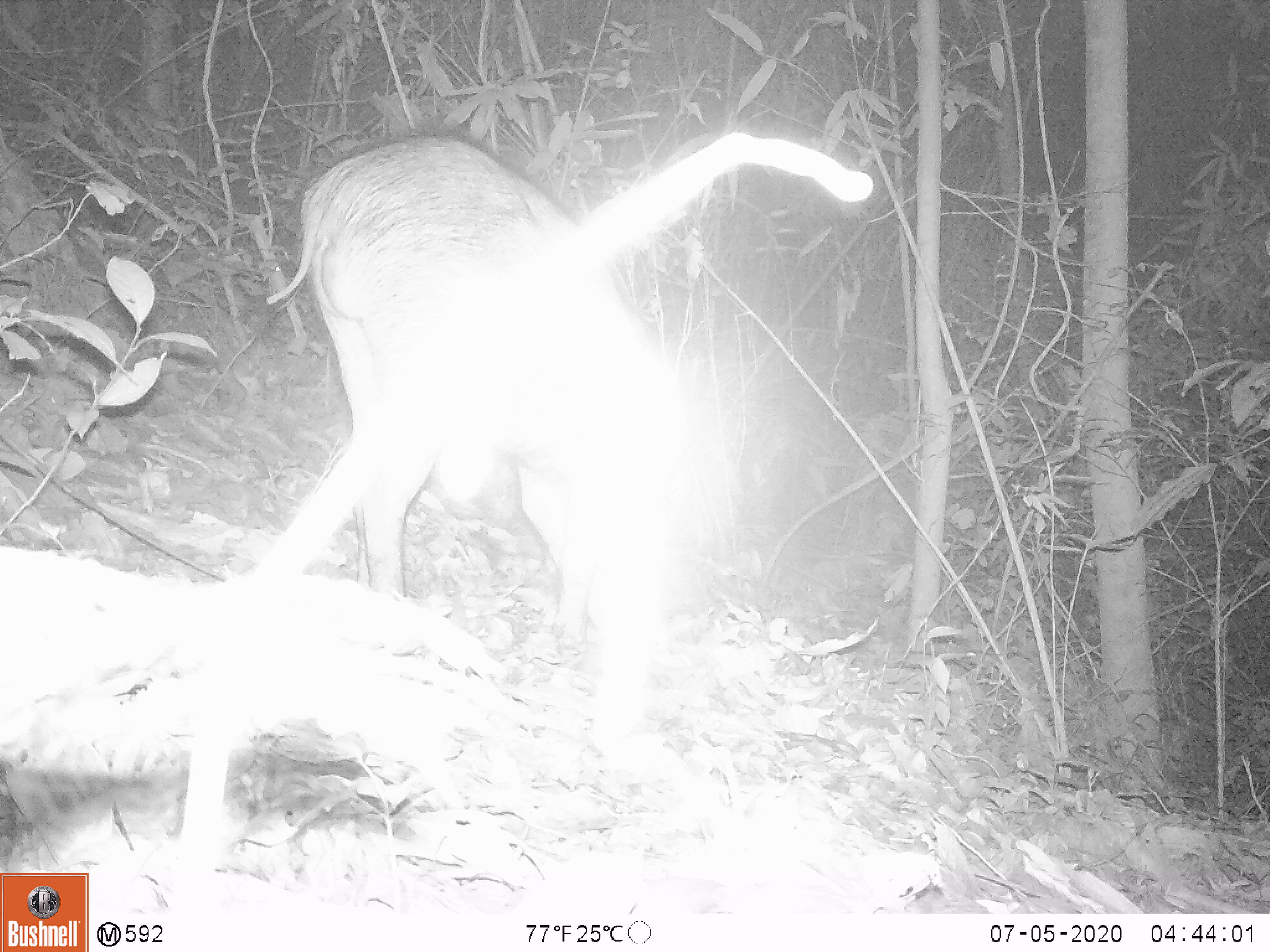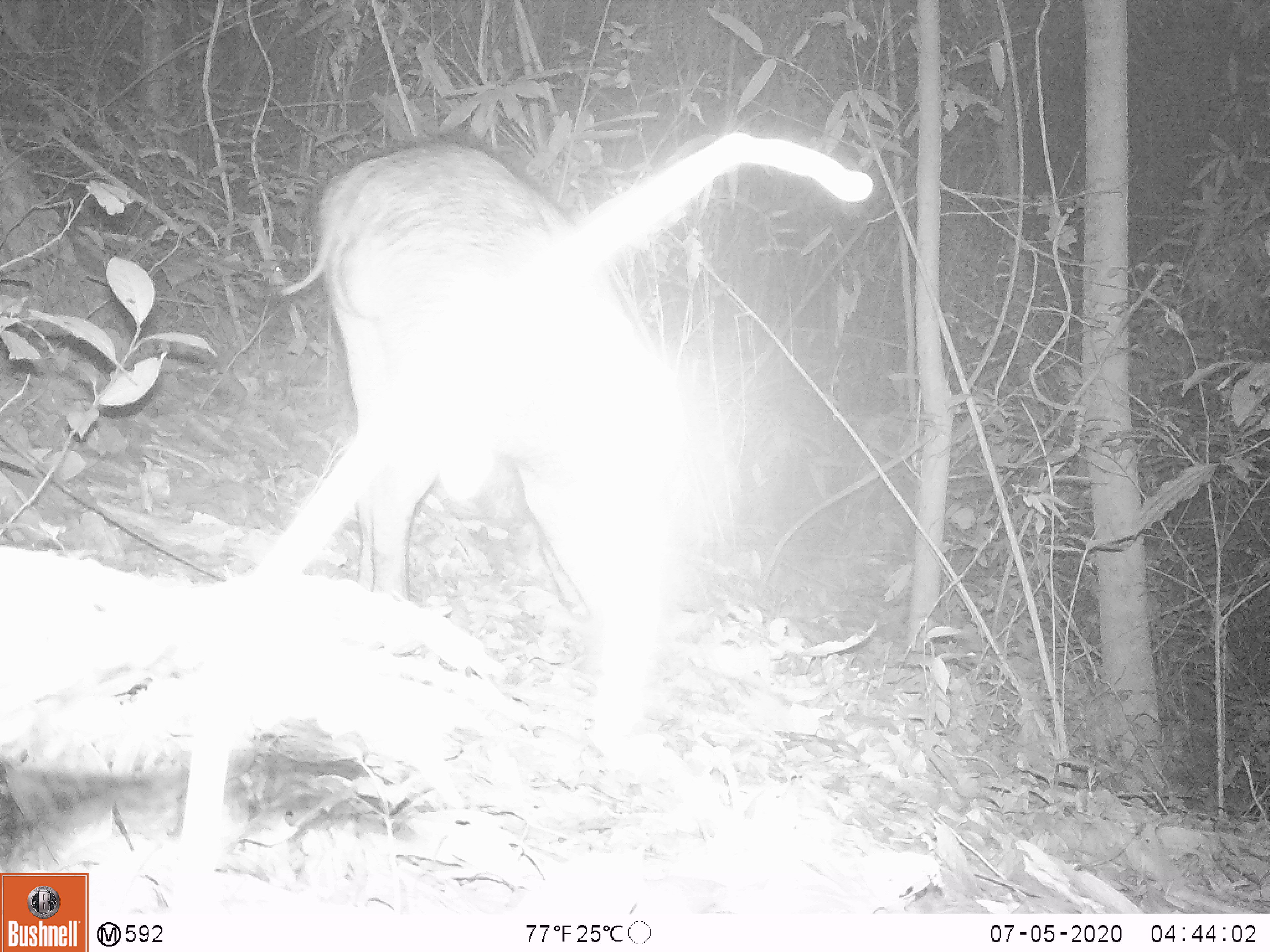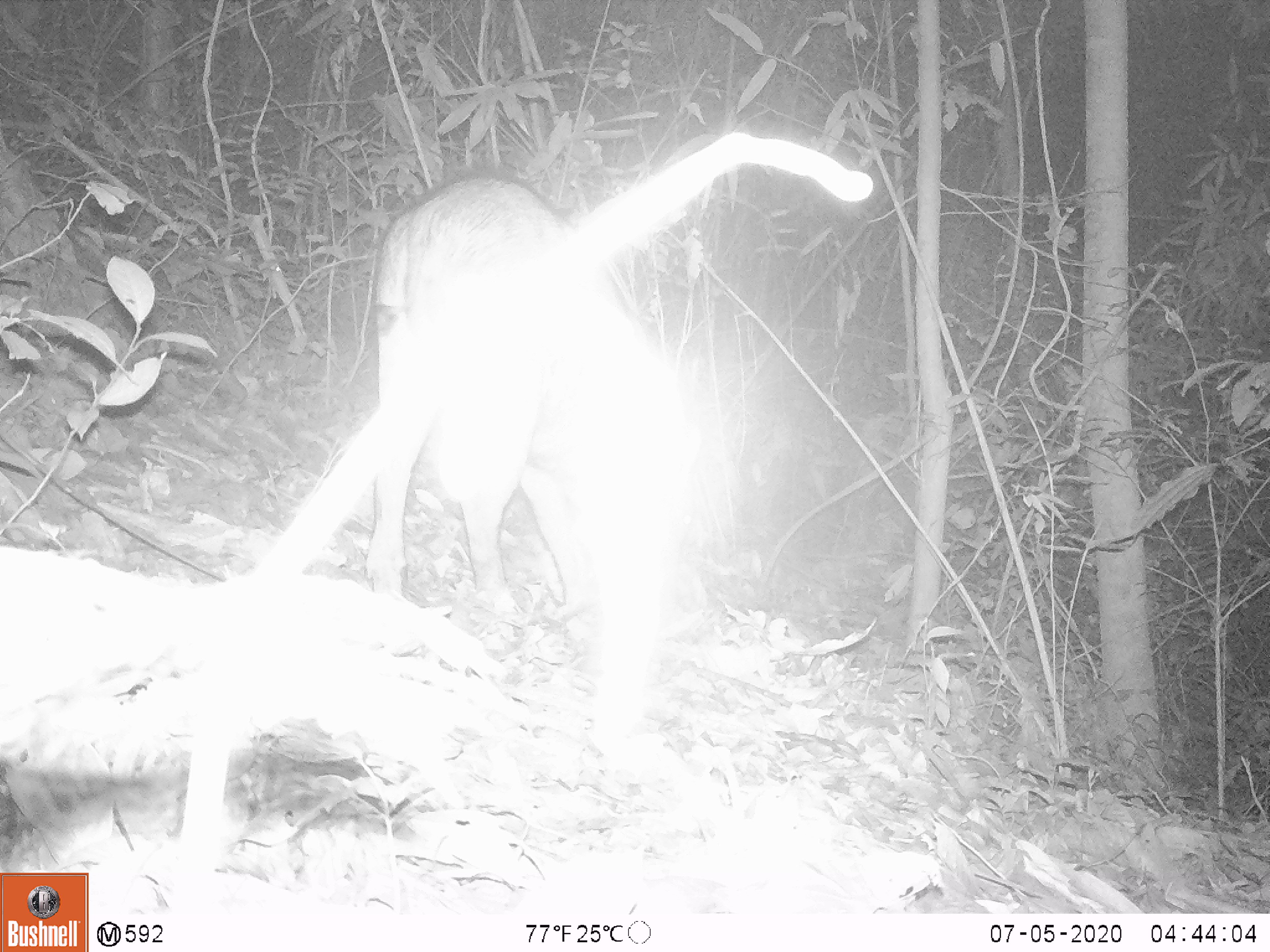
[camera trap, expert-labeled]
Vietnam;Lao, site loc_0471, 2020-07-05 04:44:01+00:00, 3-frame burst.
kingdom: Animalia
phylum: Chordata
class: Mammalia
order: Artiodactyla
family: Suidae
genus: Sus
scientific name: Sus scrofa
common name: eurasian wild pig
Eurasian wild pig (Sus scrofa). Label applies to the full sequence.